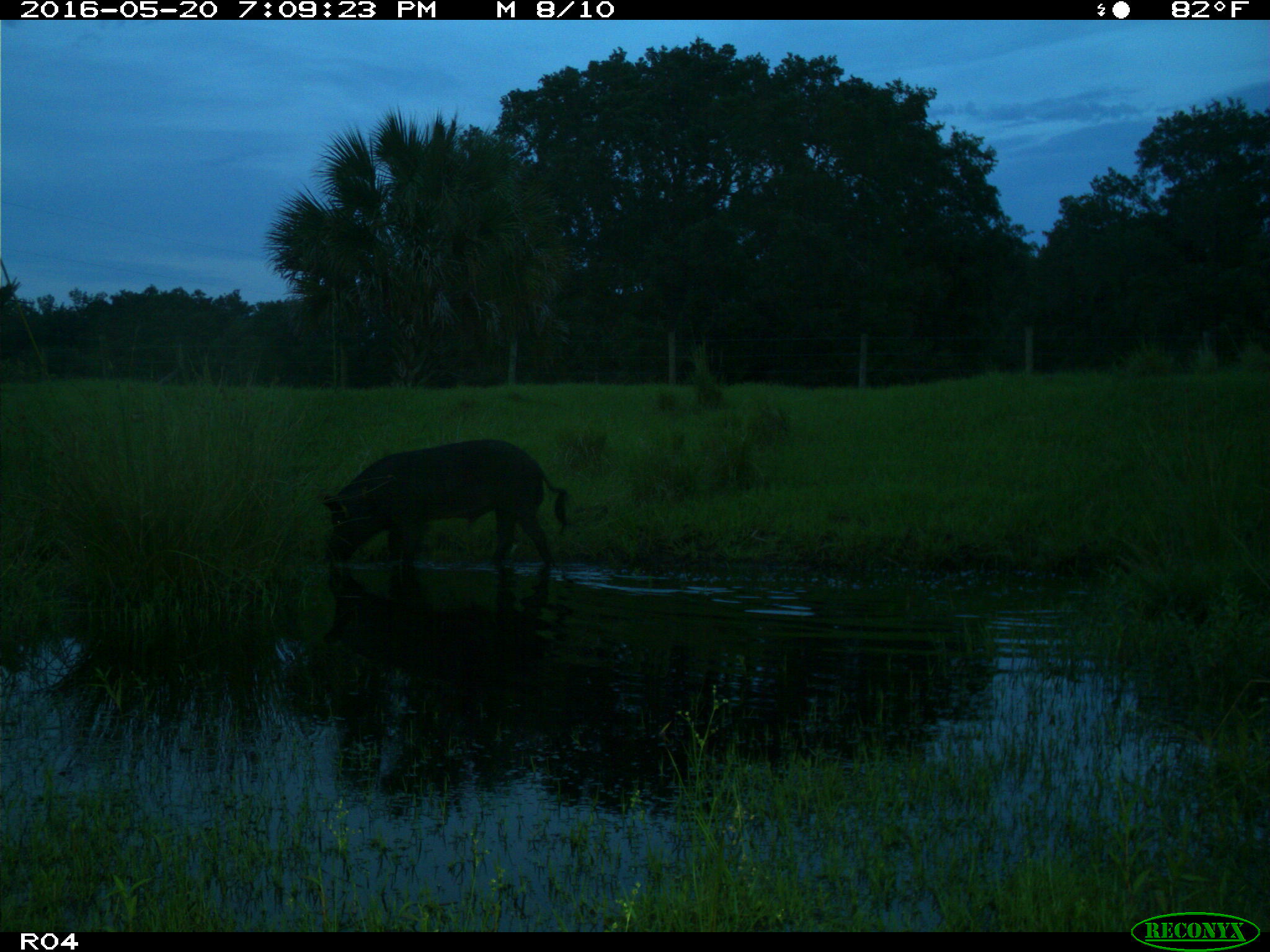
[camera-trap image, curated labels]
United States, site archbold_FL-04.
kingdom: Animalia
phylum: Chordata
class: Mammalia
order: Artiodactyla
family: Suidae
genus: Sus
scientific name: Sus scrofa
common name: wild boar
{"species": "Sus scrofa (wild boar)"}